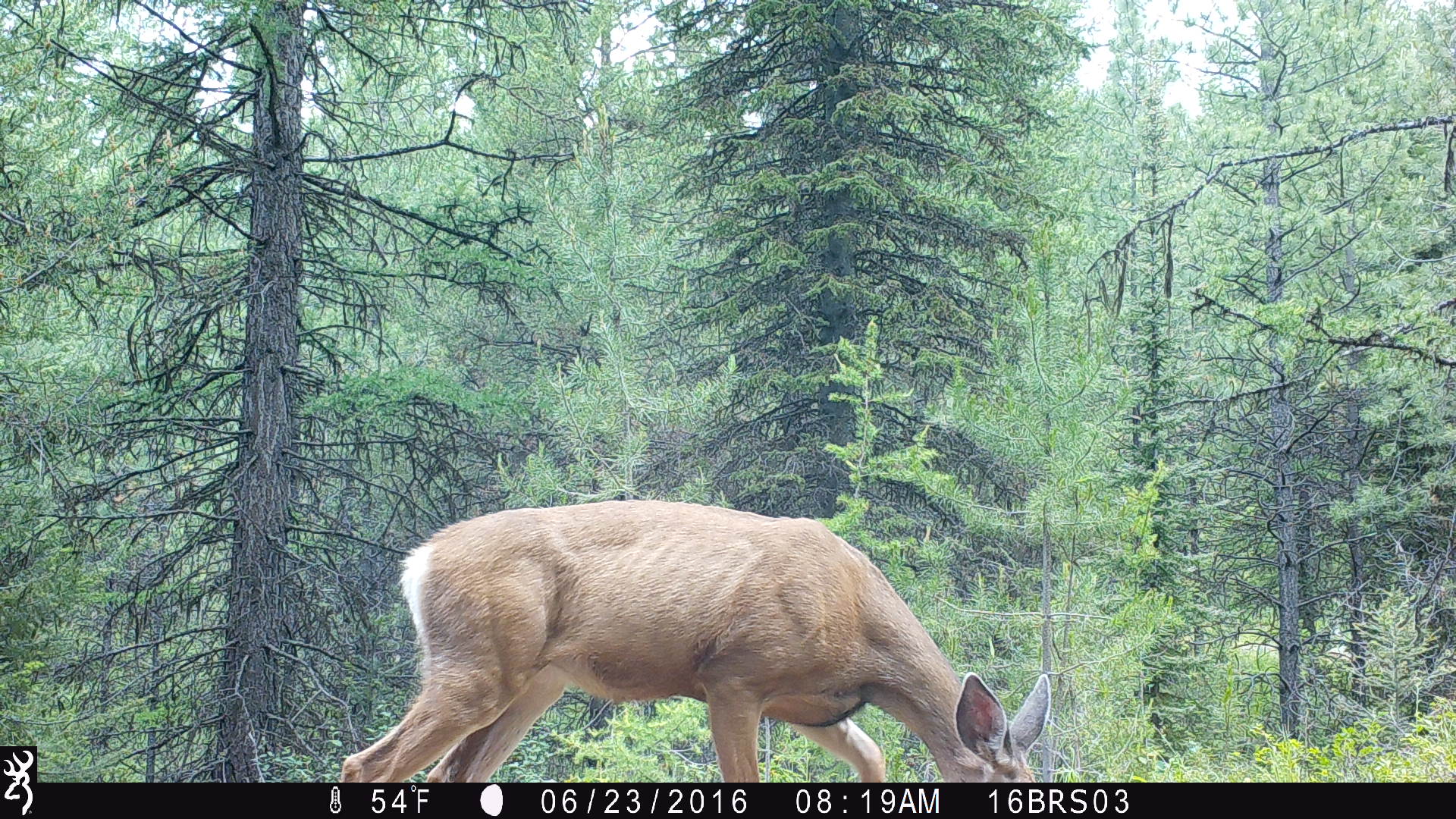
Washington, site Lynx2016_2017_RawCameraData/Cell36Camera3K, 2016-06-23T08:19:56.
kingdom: Animalia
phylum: Chordata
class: Mammalia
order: Artiodactyla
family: Cervidae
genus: Odocoileus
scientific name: Odocoileus hemionus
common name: mule deer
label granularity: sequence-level